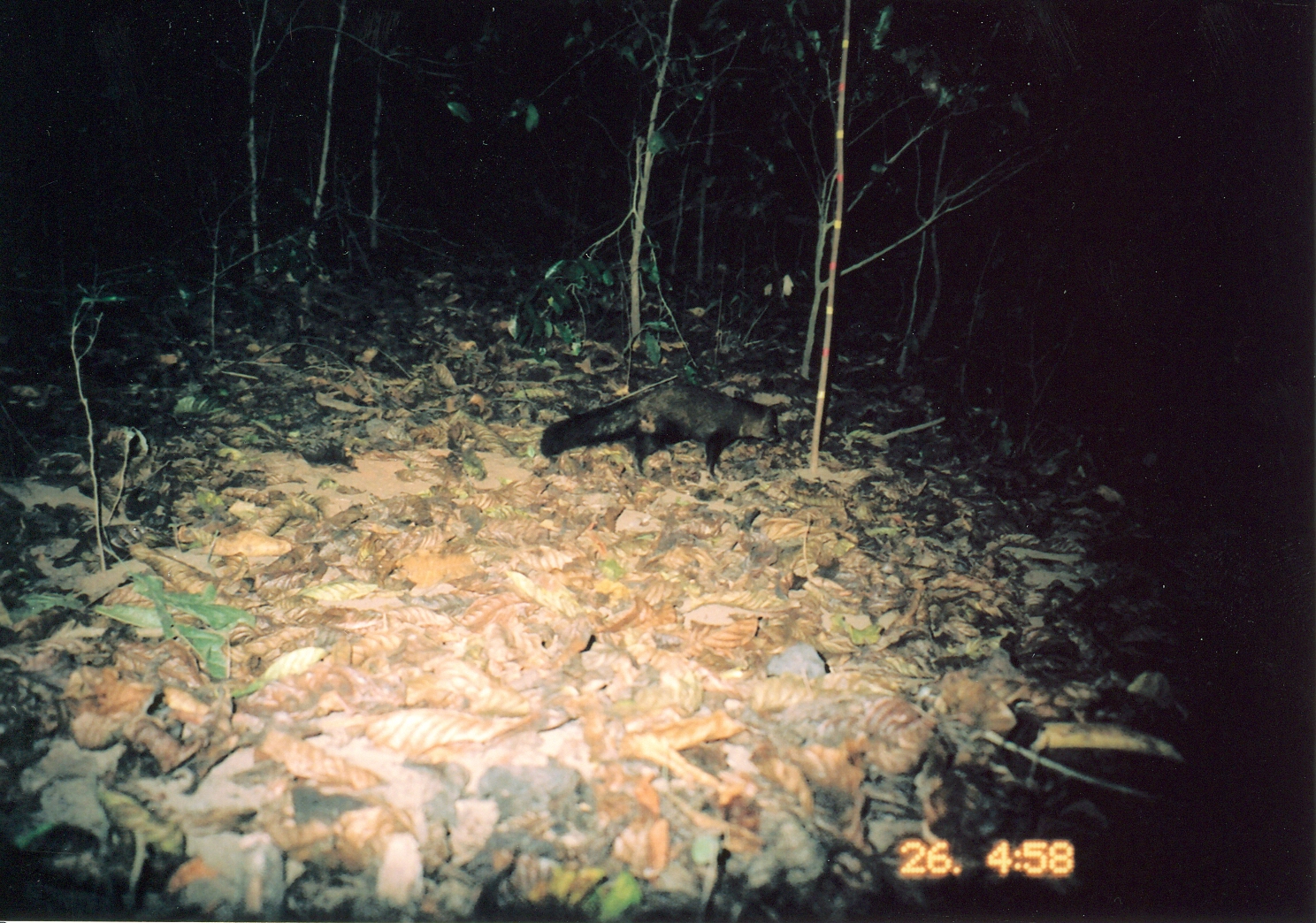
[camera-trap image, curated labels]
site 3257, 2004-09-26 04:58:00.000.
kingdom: Animalia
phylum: Chordata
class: Mammalia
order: Carnivora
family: Herpestidae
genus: Bdeogale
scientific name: Bdeogale crassicauda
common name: bushy-tailed mongoose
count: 1